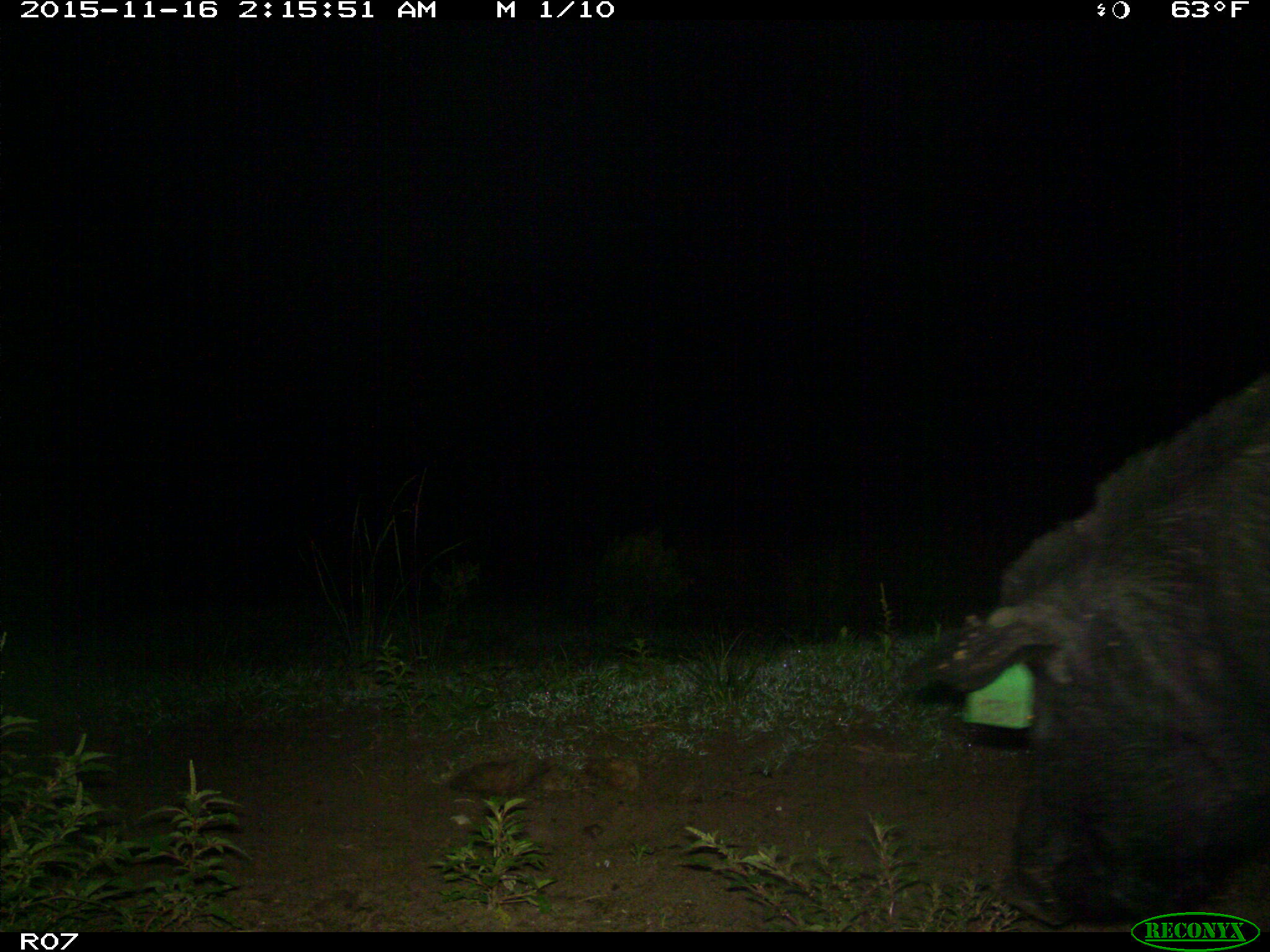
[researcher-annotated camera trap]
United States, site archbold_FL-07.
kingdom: Animalia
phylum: Chordata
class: Mammalia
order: Artiodactyla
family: Suidae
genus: Sus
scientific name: Sus scrofa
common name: wild boar